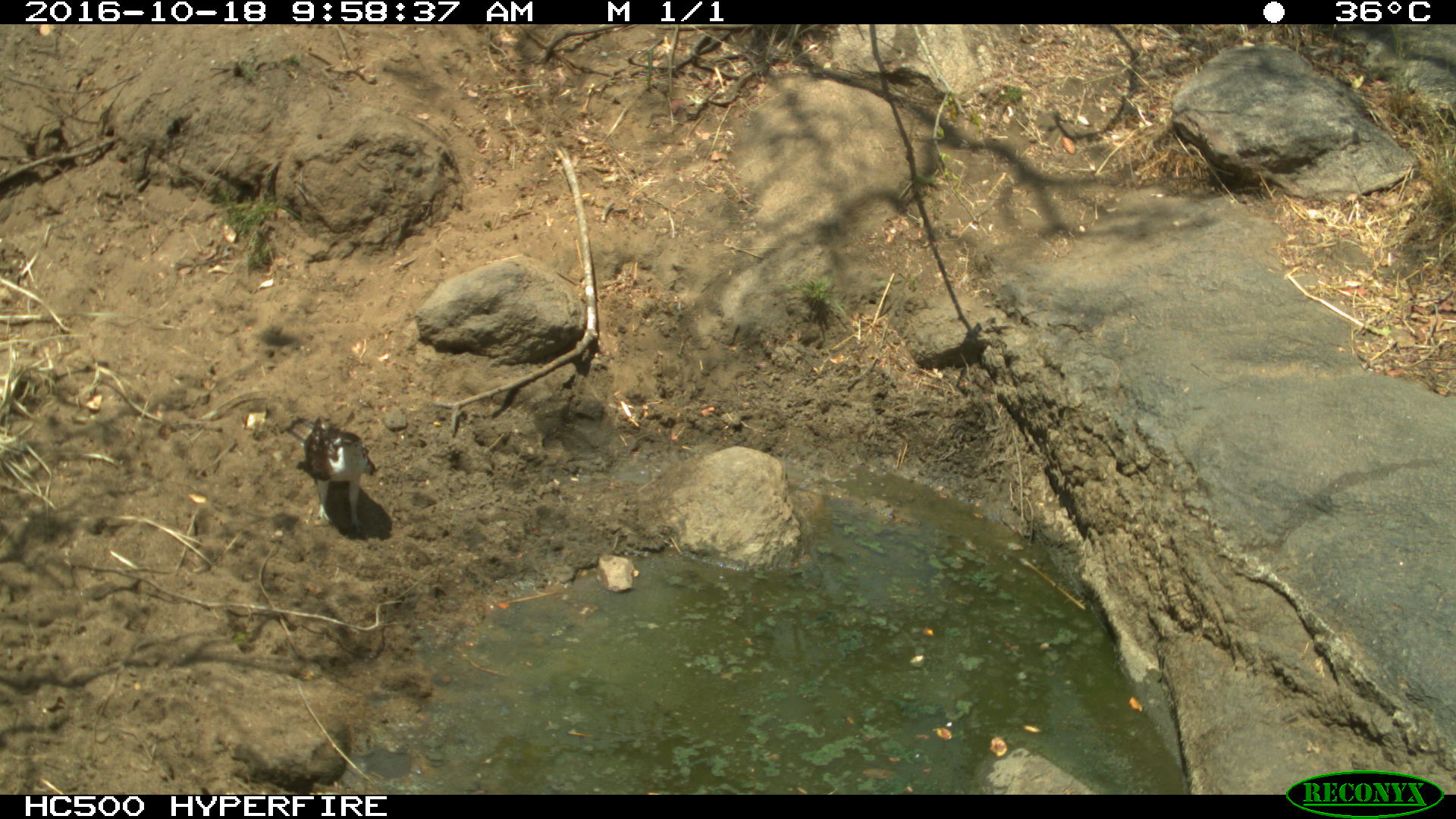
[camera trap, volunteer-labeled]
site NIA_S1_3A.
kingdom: Animalia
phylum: Chordata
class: Aves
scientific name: Aves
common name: bird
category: birdother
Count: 1.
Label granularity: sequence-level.